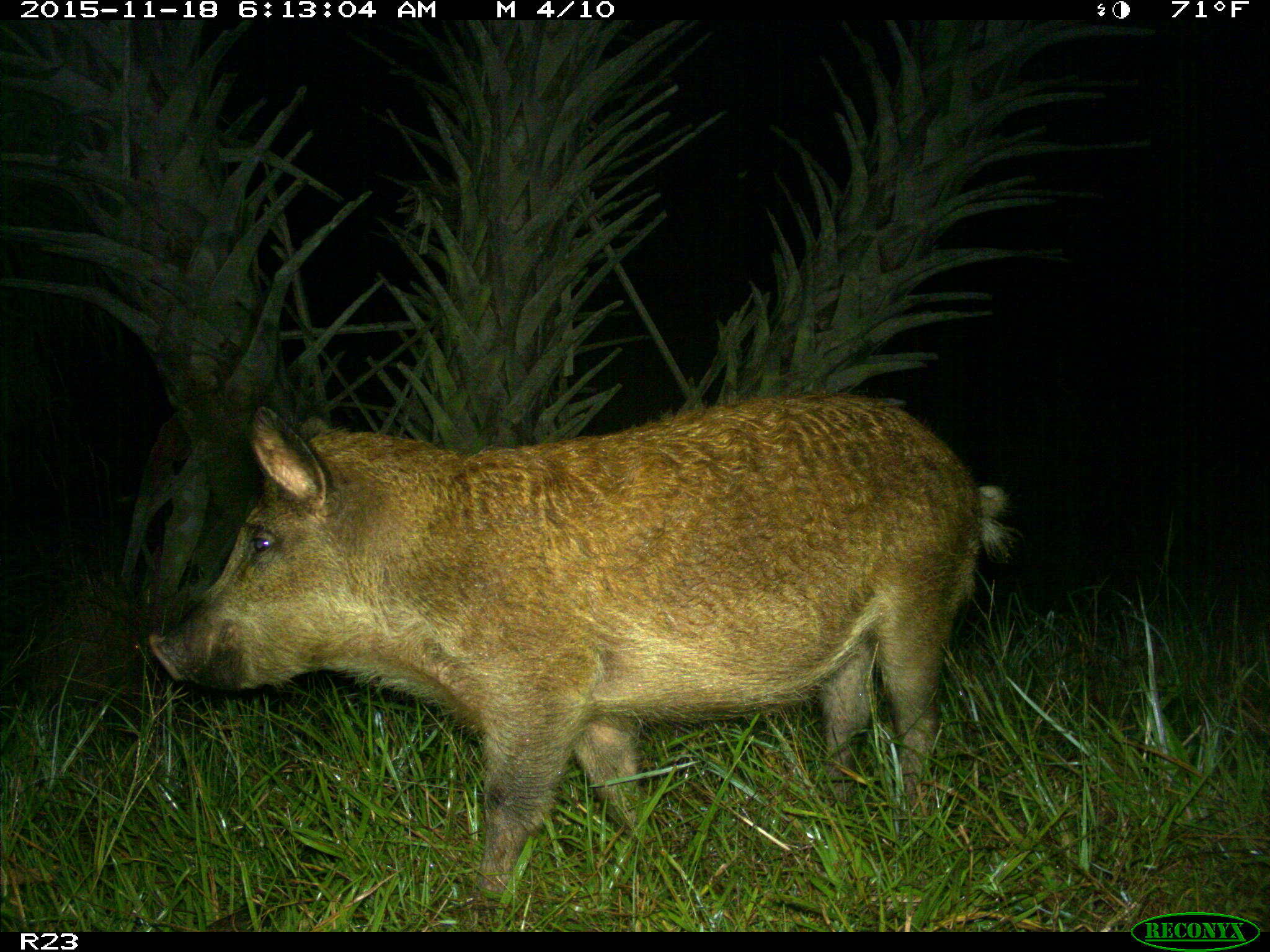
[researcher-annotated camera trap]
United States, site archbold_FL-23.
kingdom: Animalia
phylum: Chordata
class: Mammalia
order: Artiodactyla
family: Suidae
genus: Sus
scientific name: Sus scrofa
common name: wild boar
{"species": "Sus scrofa (wild boar)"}